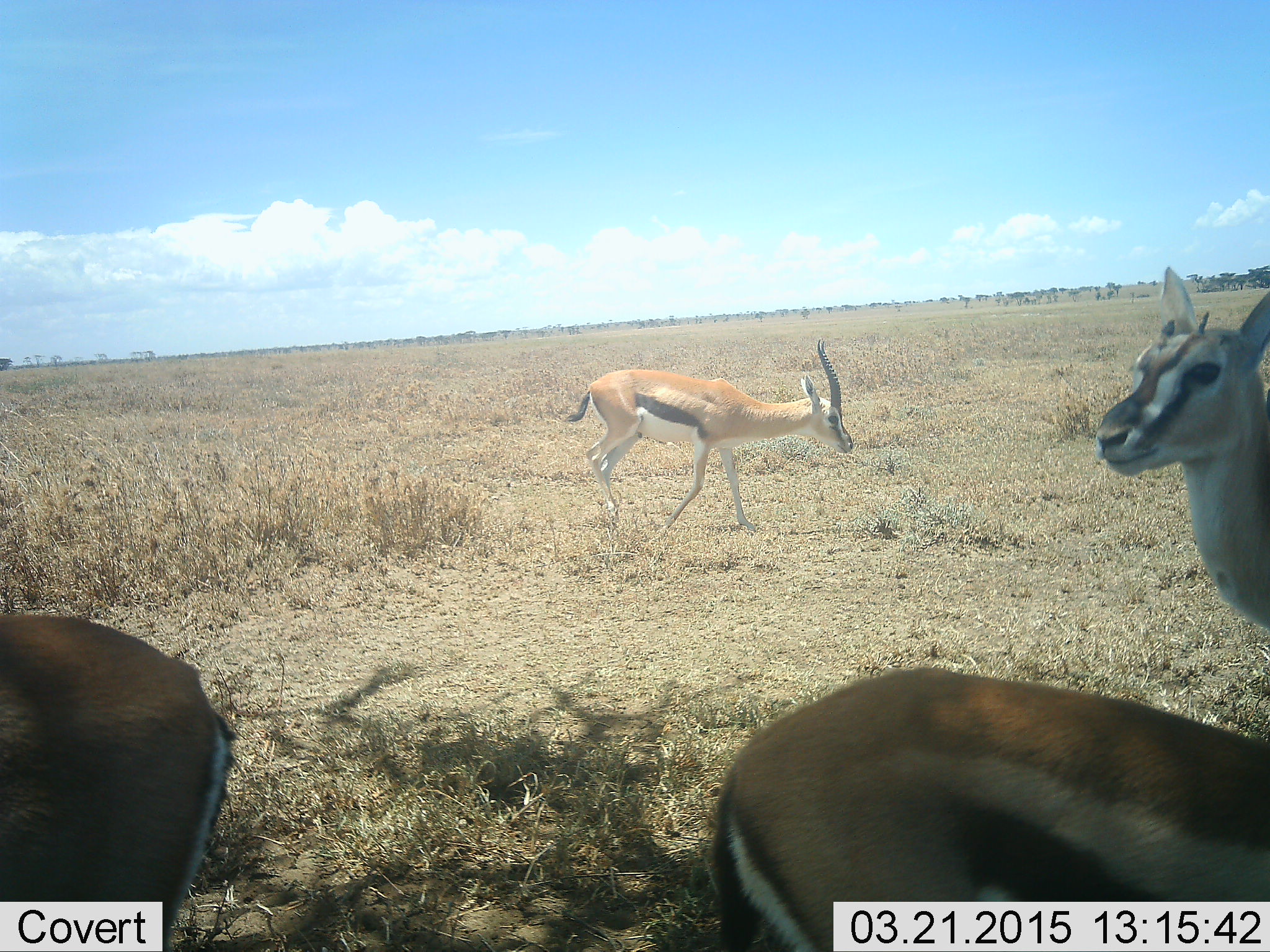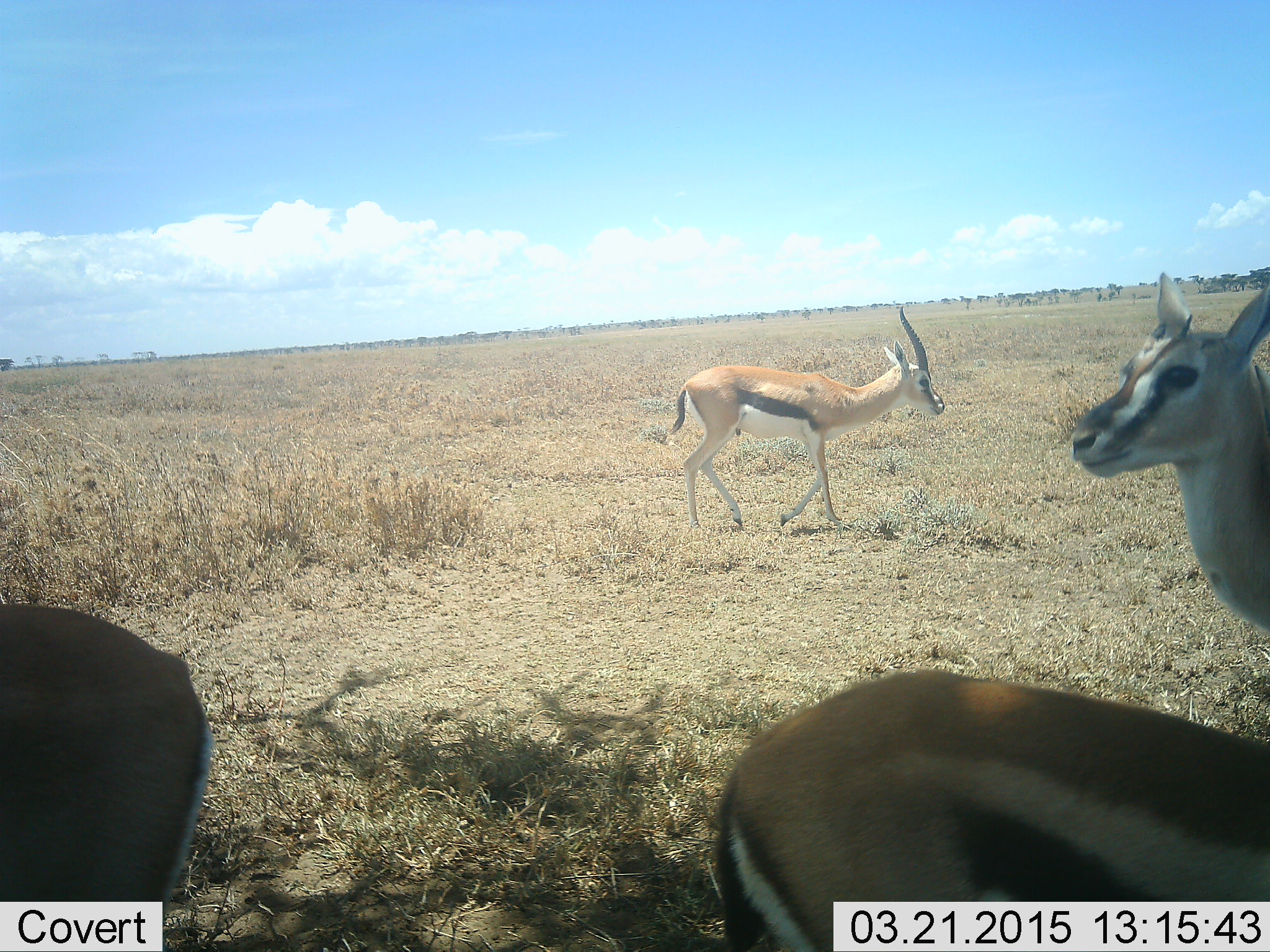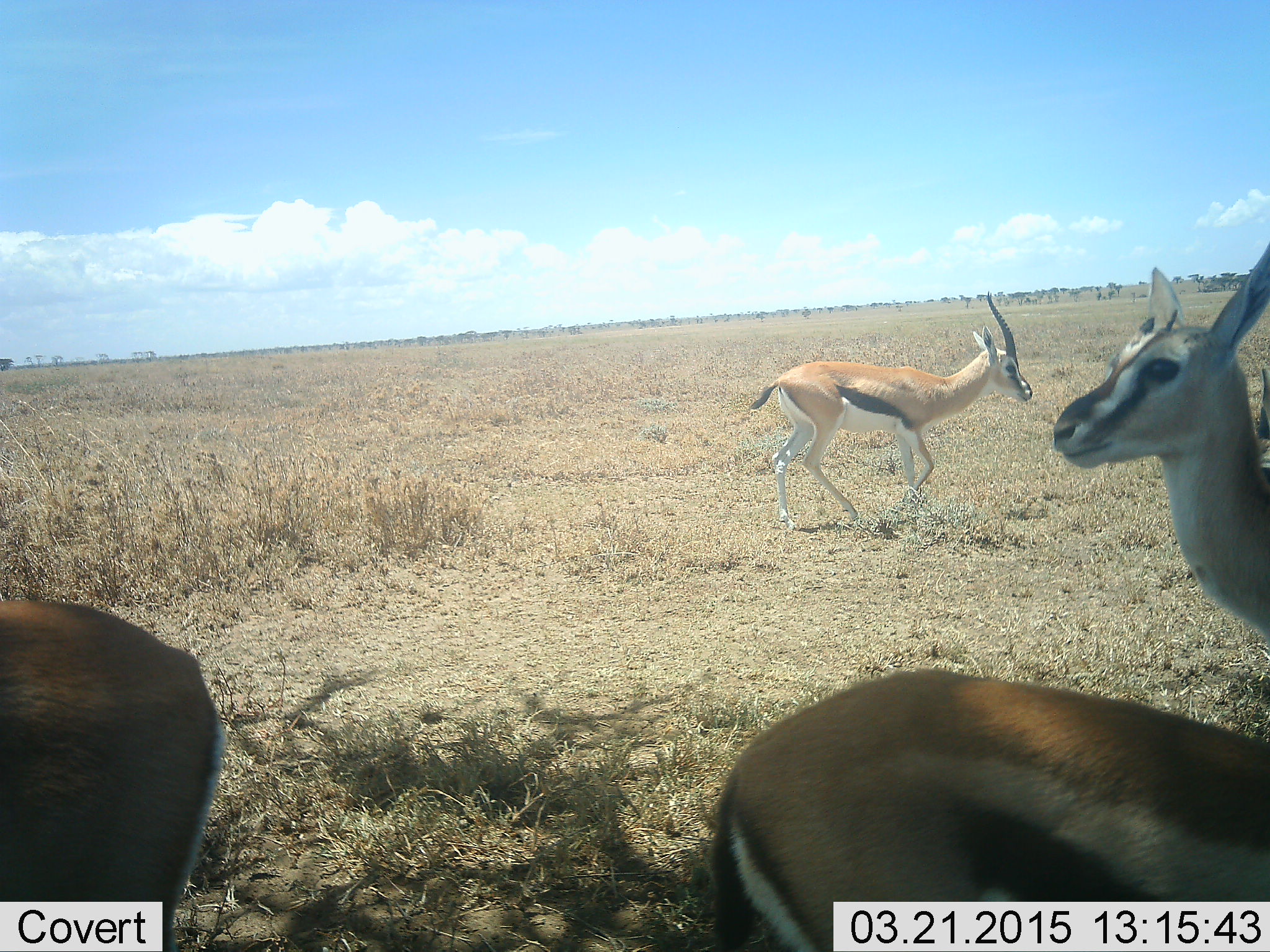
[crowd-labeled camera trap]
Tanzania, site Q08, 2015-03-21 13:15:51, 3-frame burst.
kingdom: Animalia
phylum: Chordata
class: Mammalia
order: Artiodactyla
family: Bovidae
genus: Eudorcas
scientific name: Eudorcas thomsonii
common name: thomson's gazelle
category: gazellethomsons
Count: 4.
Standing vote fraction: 80%.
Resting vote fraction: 0%.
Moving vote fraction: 90%.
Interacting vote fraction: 0%.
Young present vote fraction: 0%.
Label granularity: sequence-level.